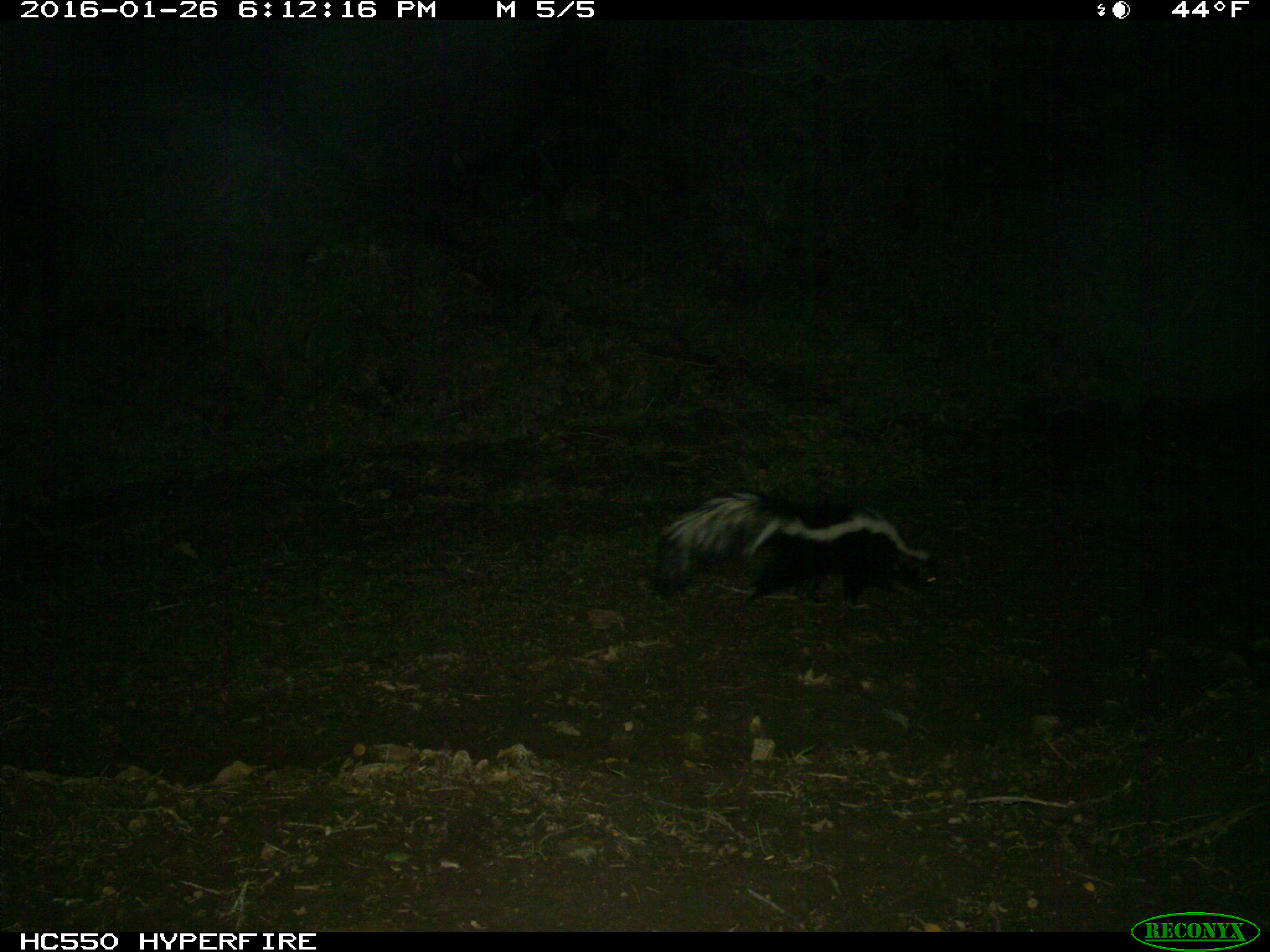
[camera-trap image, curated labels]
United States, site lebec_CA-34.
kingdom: Animalia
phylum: Chordata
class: Mammalia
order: Carnivora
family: Mephitidae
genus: Mephitis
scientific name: Mephitis mephitis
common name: striped skunk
Mephitis mephitis (striped skunk).